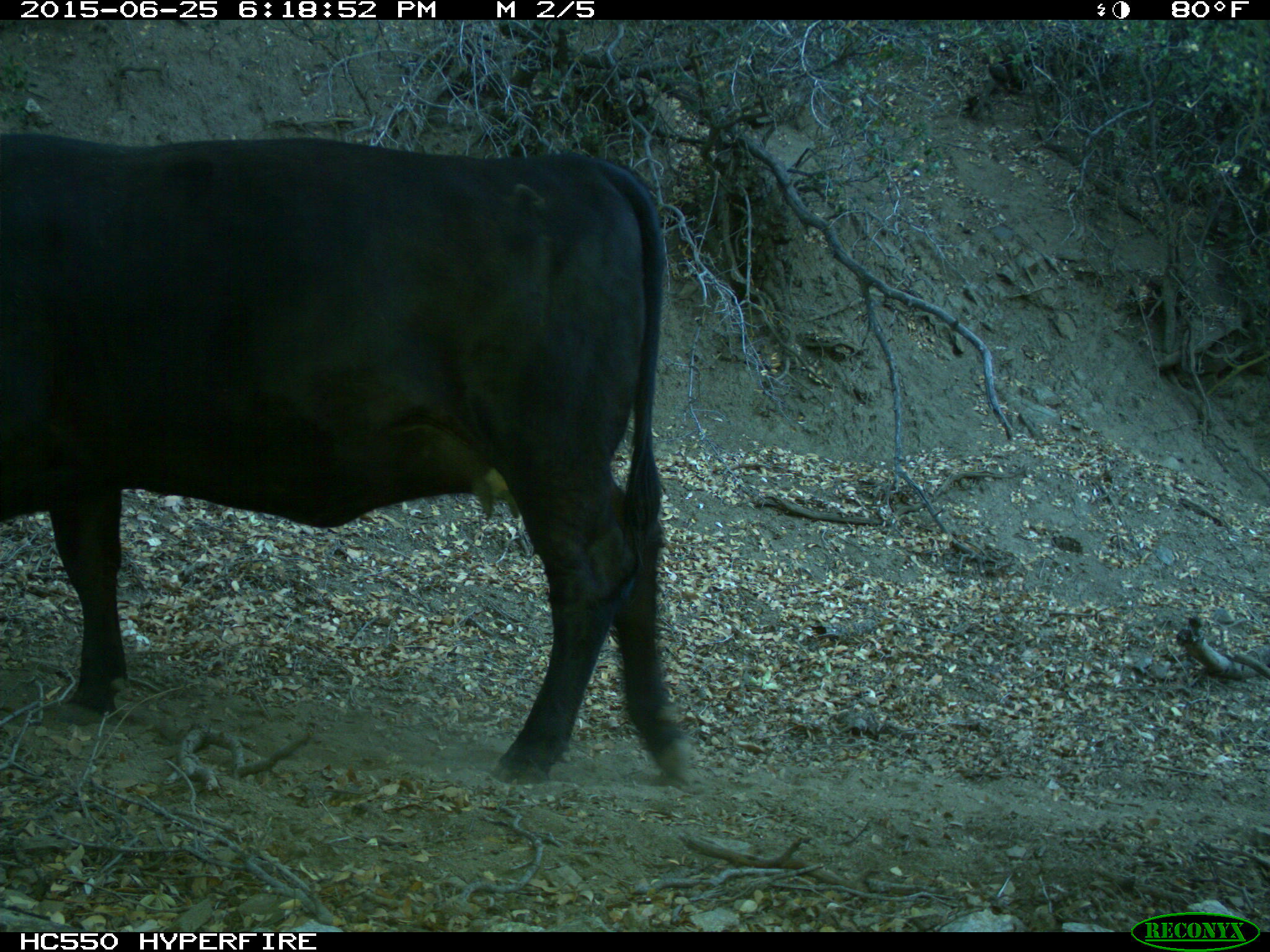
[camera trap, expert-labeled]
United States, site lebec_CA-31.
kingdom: Animalia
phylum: Chordata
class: Mammalia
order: Artiodactyla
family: Bovidae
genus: Bos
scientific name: Bos taurus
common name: domestic cow